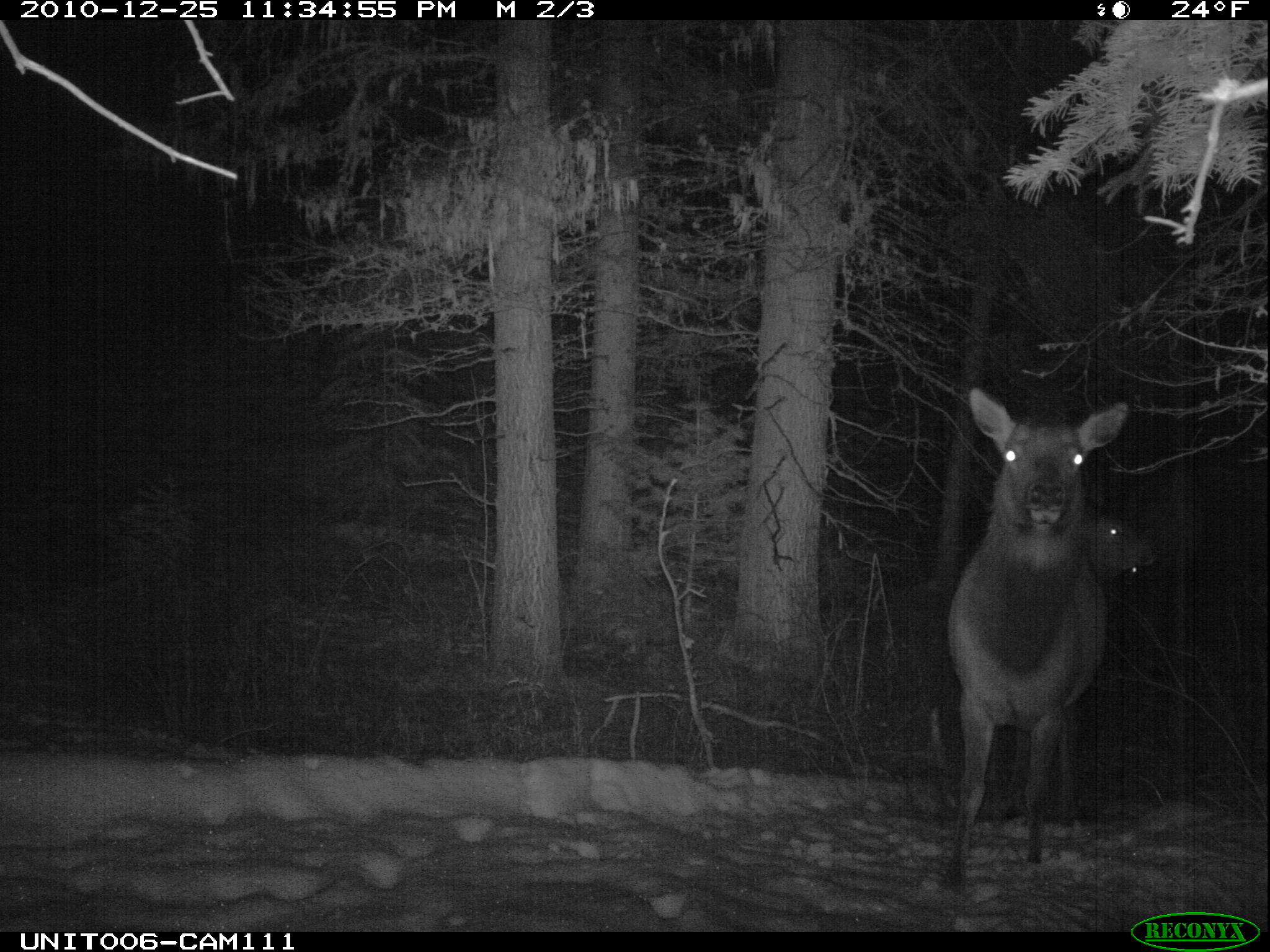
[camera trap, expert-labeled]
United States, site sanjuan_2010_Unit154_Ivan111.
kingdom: Animalia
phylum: Chordata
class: Mammalia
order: Artiodactyla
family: Cervidae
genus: Cervus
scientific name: Cervus elaphus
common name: red deer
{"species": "Cervus elaphus (red deer)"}